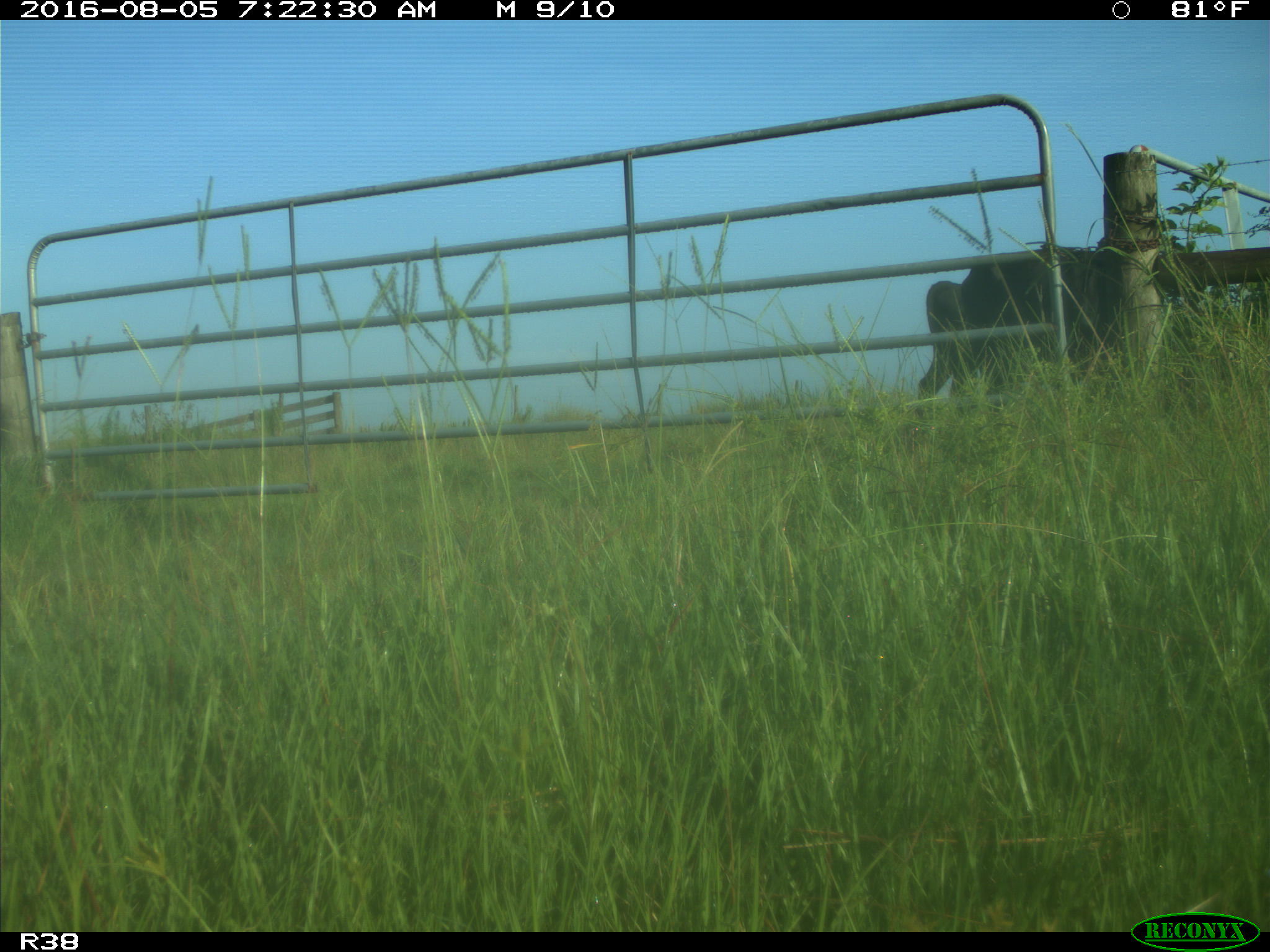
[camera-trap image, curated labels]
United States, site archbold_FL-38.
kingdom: Animalia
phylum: Chordata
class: Mammalia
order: Artiodactyla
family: Bovidae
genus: Bos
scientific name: Bos taurus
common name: domestic cow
Bos taurus (domestic cow).